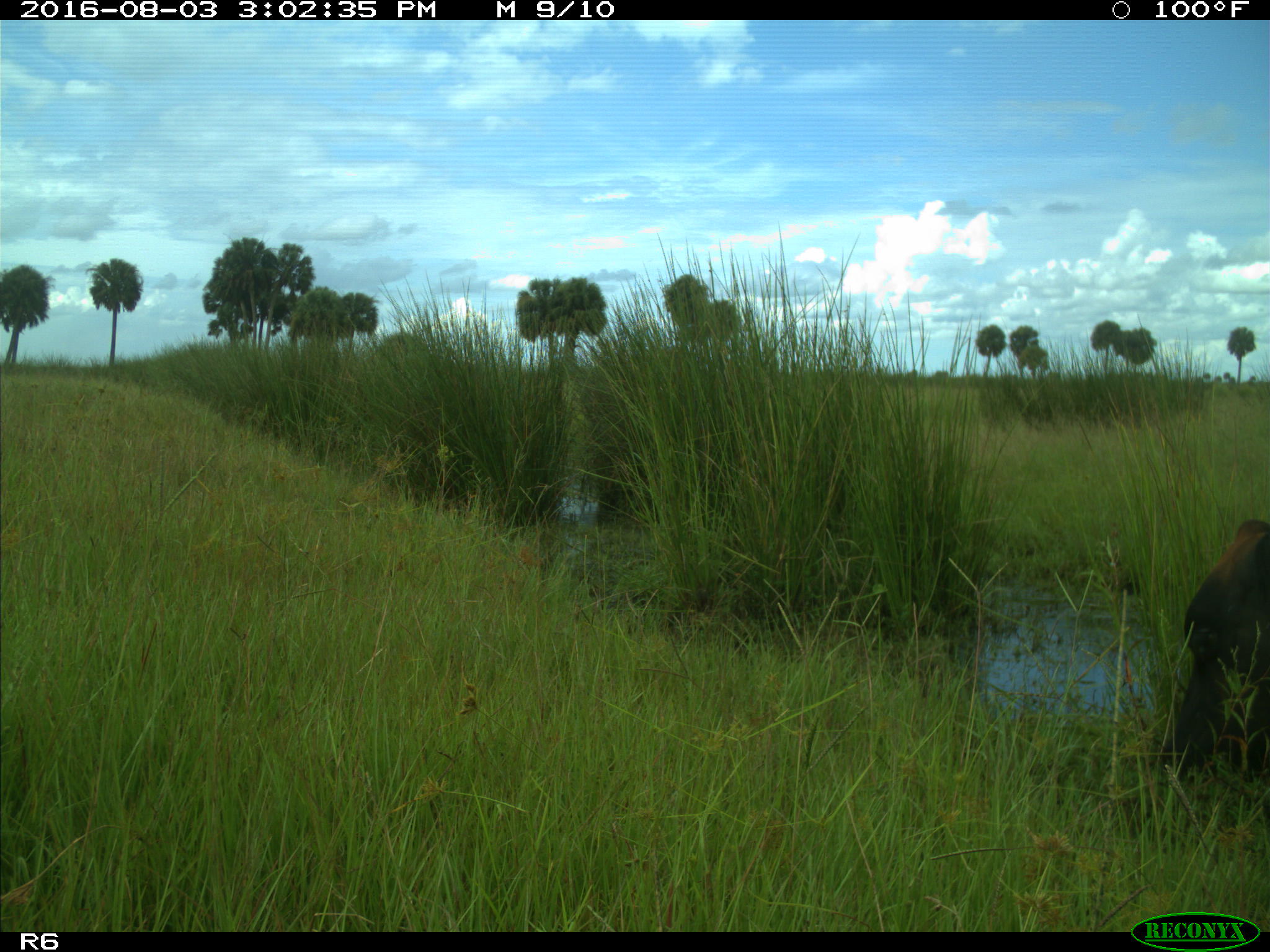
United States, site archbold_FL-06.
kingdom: Animalia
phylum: Chordata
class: Mammalia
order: Artiodactyla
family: Bovidae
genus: Bos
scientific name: Bos taurus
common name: domestic cow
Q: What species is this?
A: Bos taurus (domestic cow).